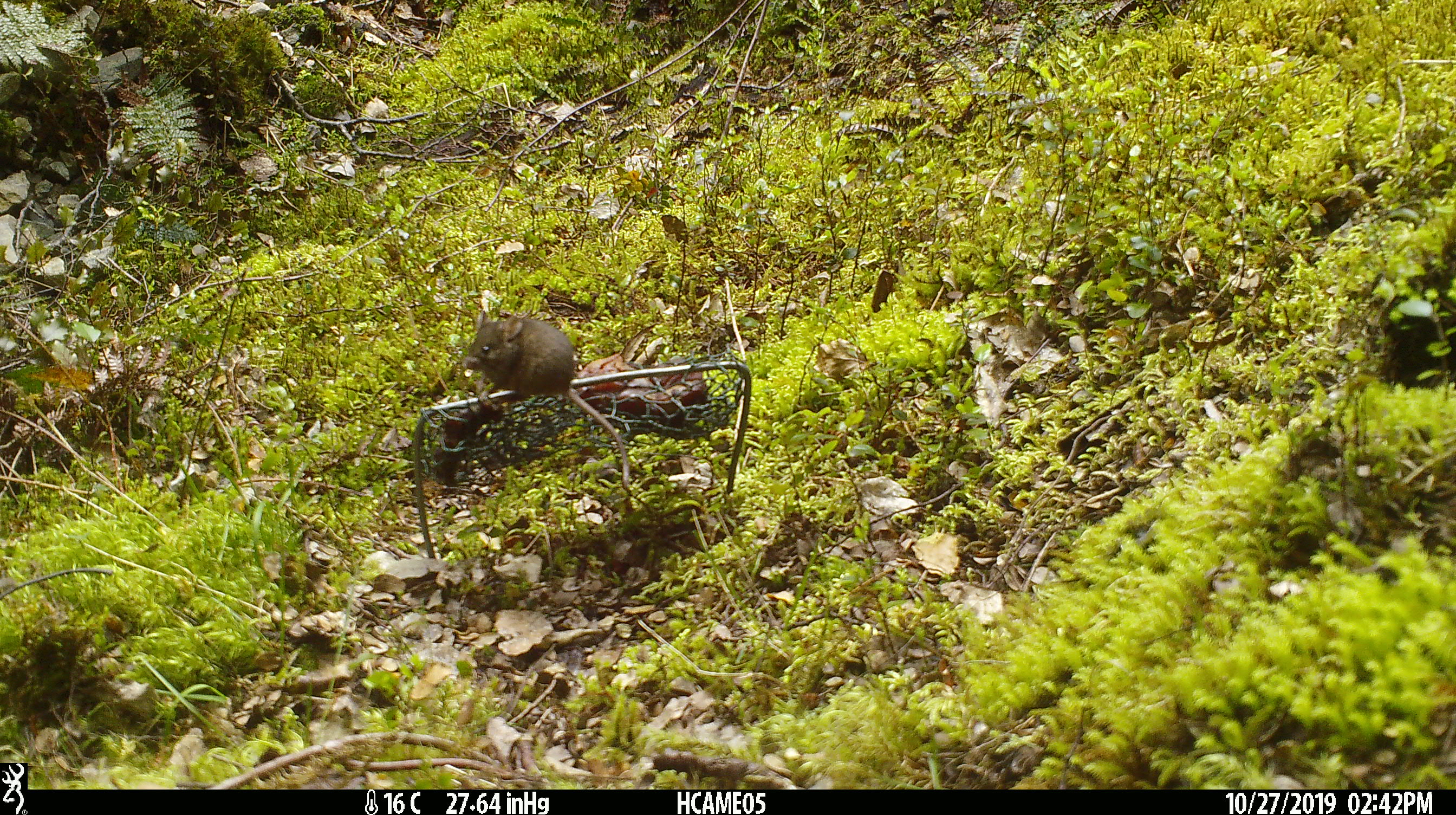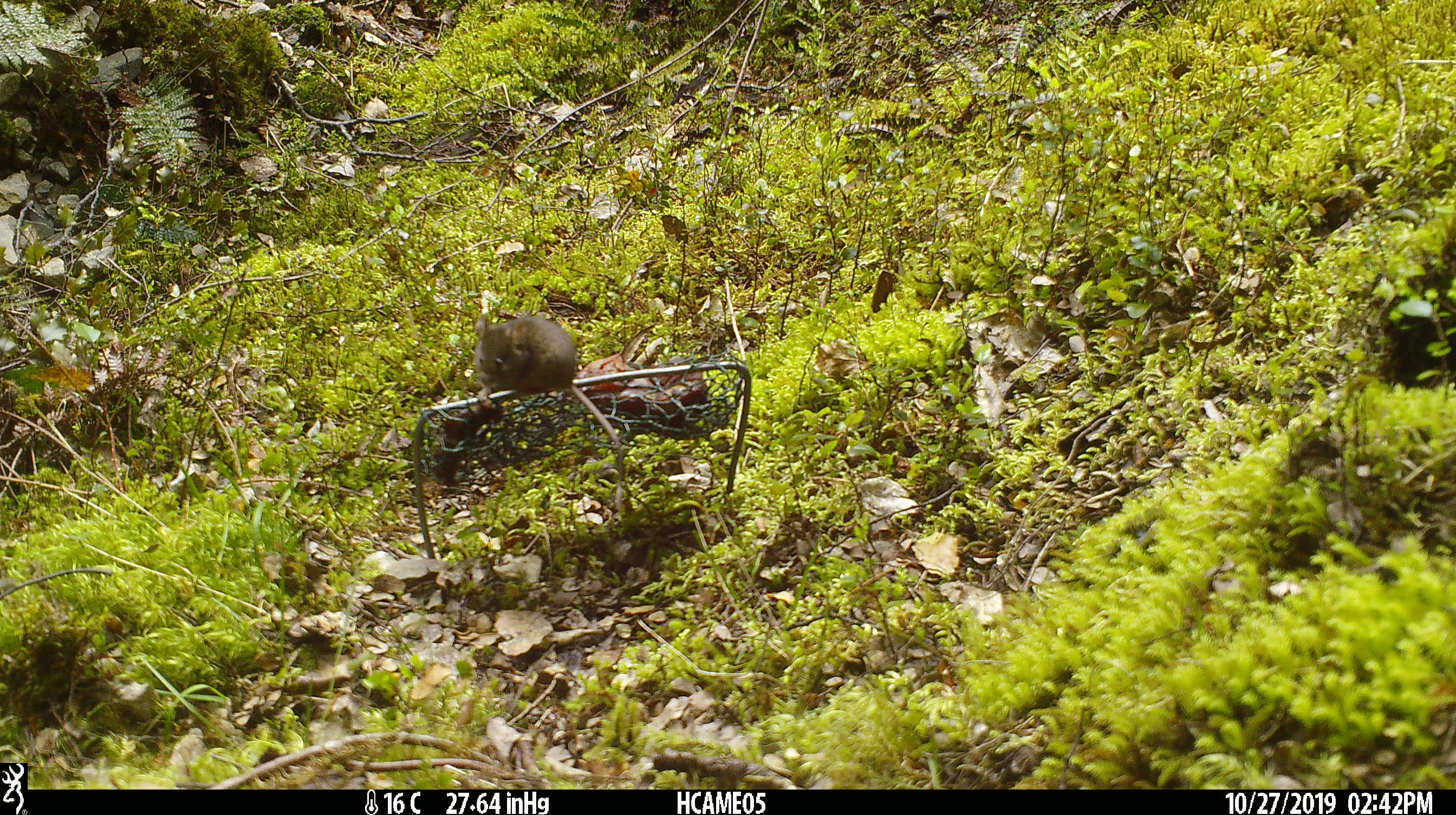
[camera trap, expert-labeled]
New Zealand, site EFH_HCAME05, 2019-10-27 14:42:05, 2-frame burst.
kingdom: Animalia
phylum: Chordata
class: Mammalia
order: Rodentia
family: Muridae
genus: Mus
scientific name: Mus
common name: mouse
Mouse (Mus).